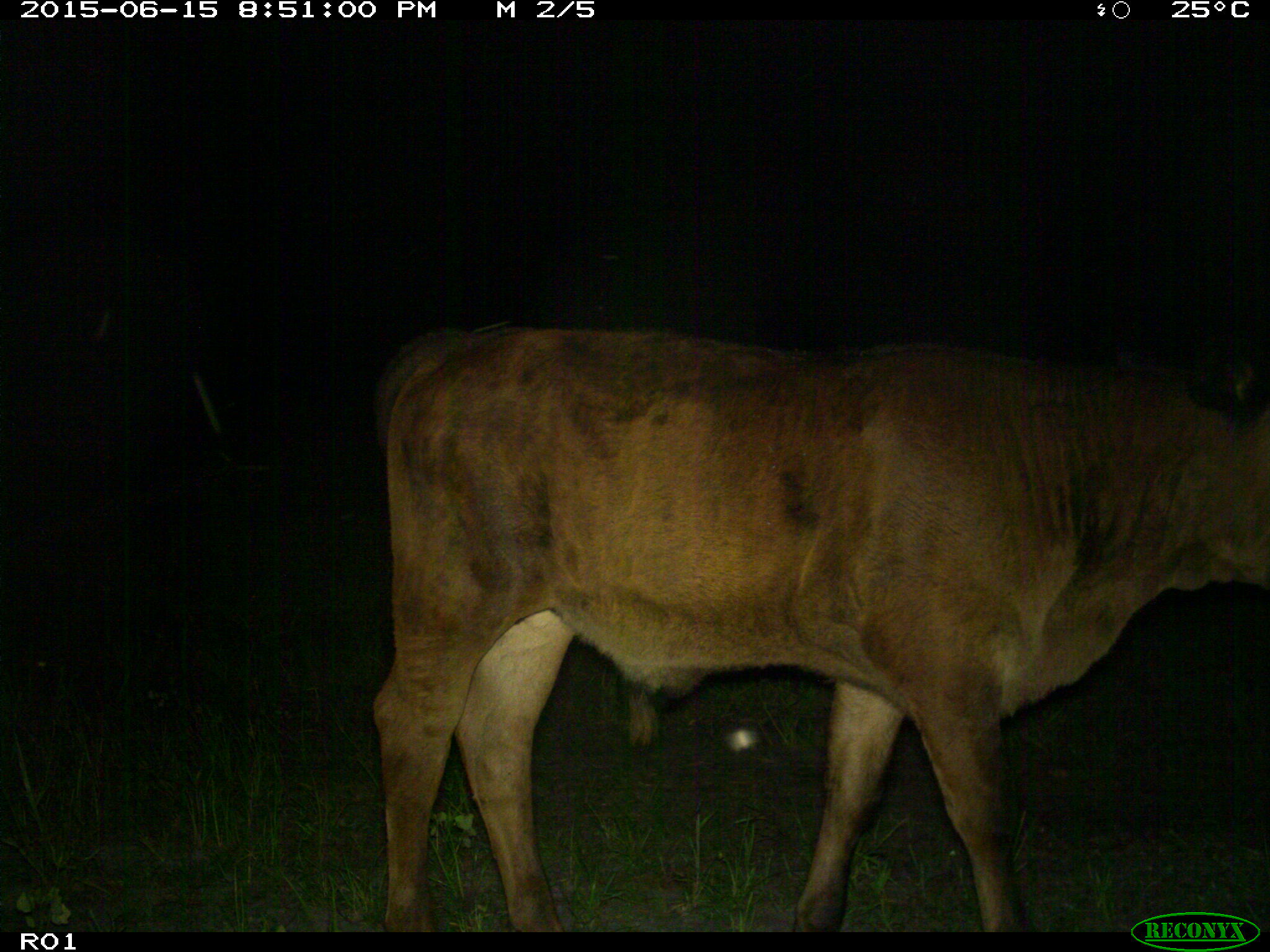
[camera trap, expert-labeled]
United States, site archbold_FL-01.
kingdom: Animalia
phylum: Chordata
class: Mammalia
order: Artiodactyla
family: Bovidae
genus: Bos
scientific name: Bos taurus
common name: domestic cow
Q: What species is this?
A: Bos taurus (domestic cow).